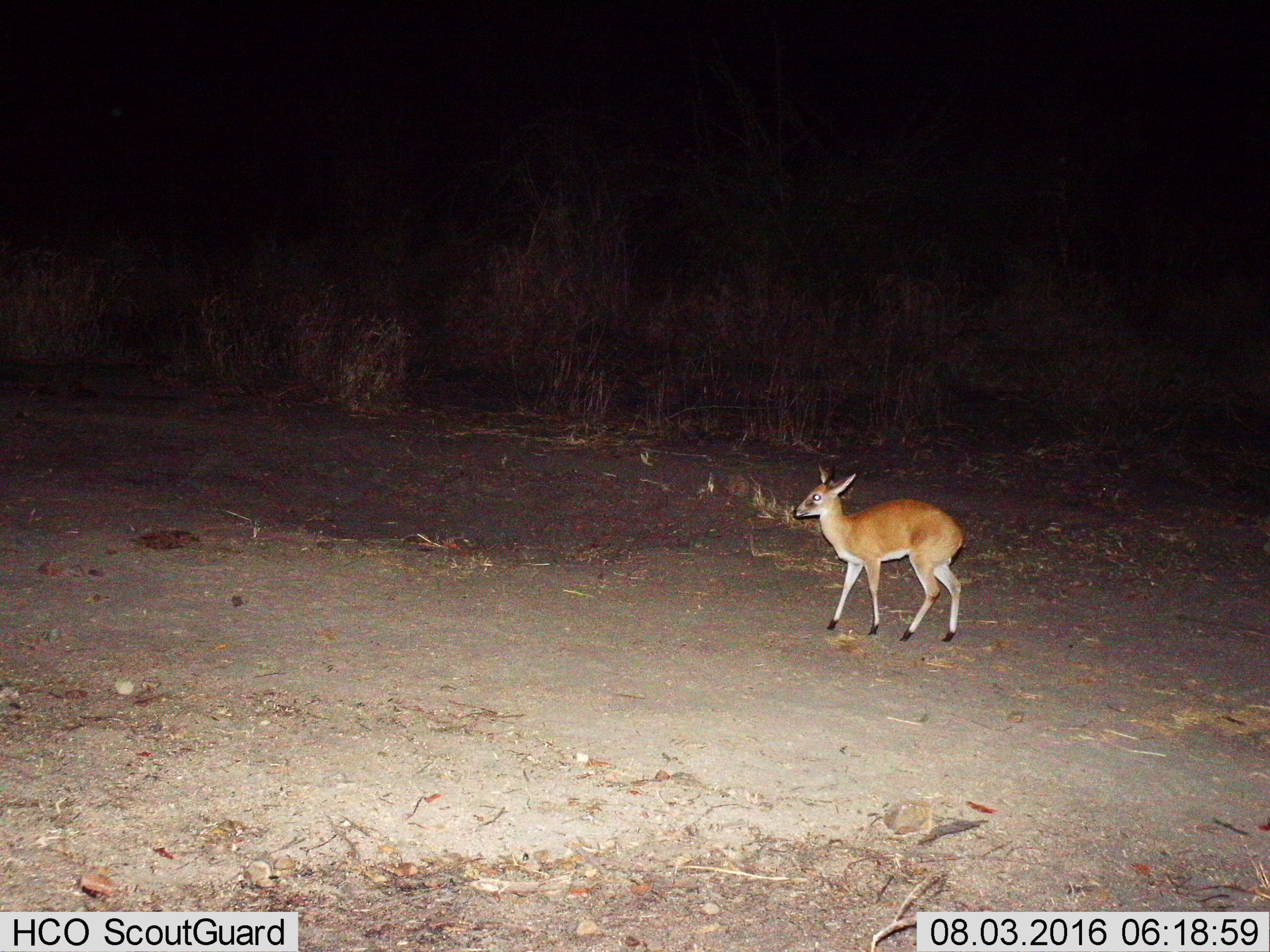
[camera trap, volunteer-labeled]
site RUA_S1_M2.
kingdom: Animalia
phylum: Chordata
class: Mammalia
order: Artiodactyla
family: Bovidae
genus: Sylvicapra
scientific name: Sylvicapra grimmia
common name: common duiker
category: duikercommongrey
Duikercommongrey (common duiker) (Sylvicapra grimmia), count 1. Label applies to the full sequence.